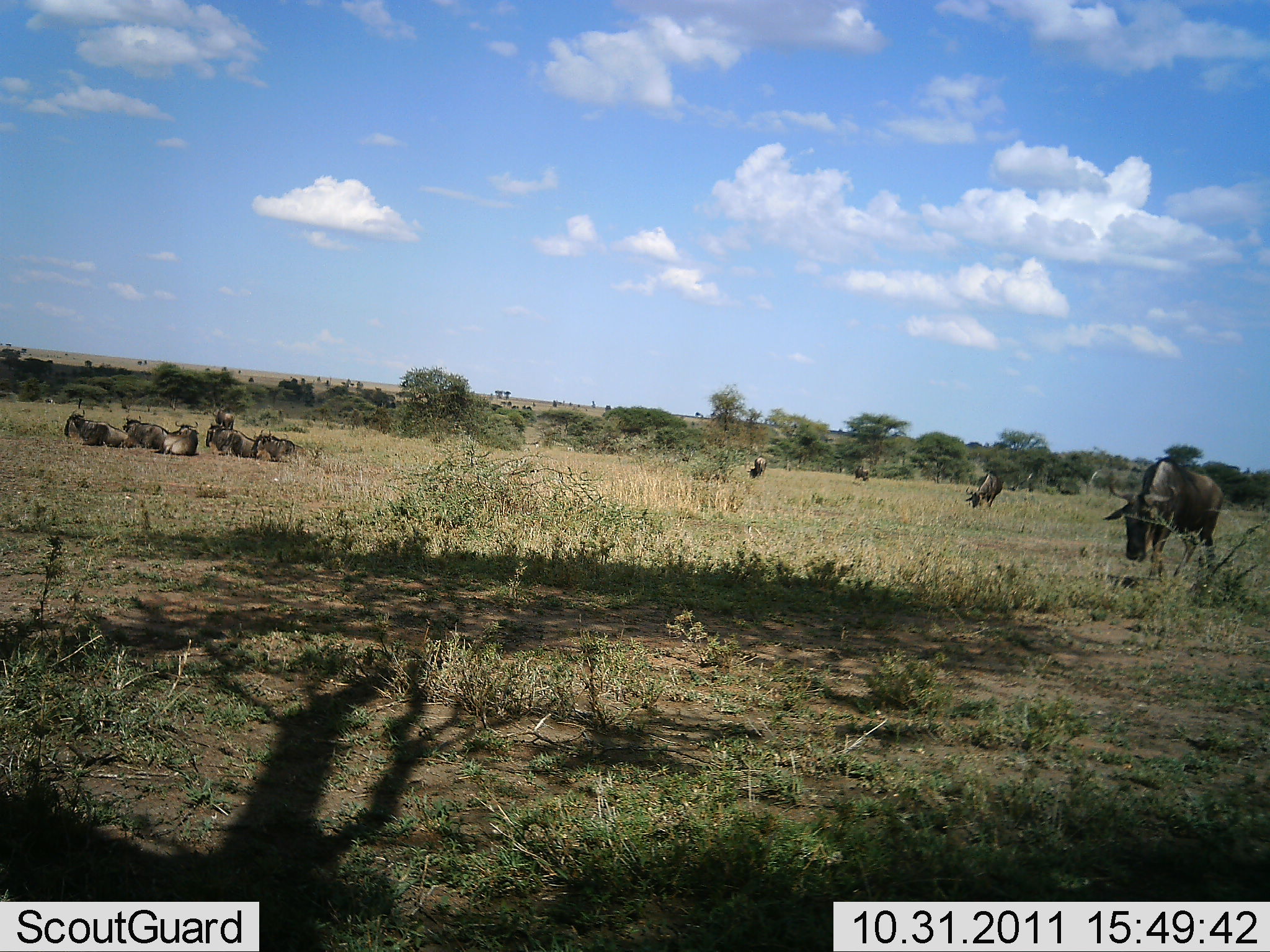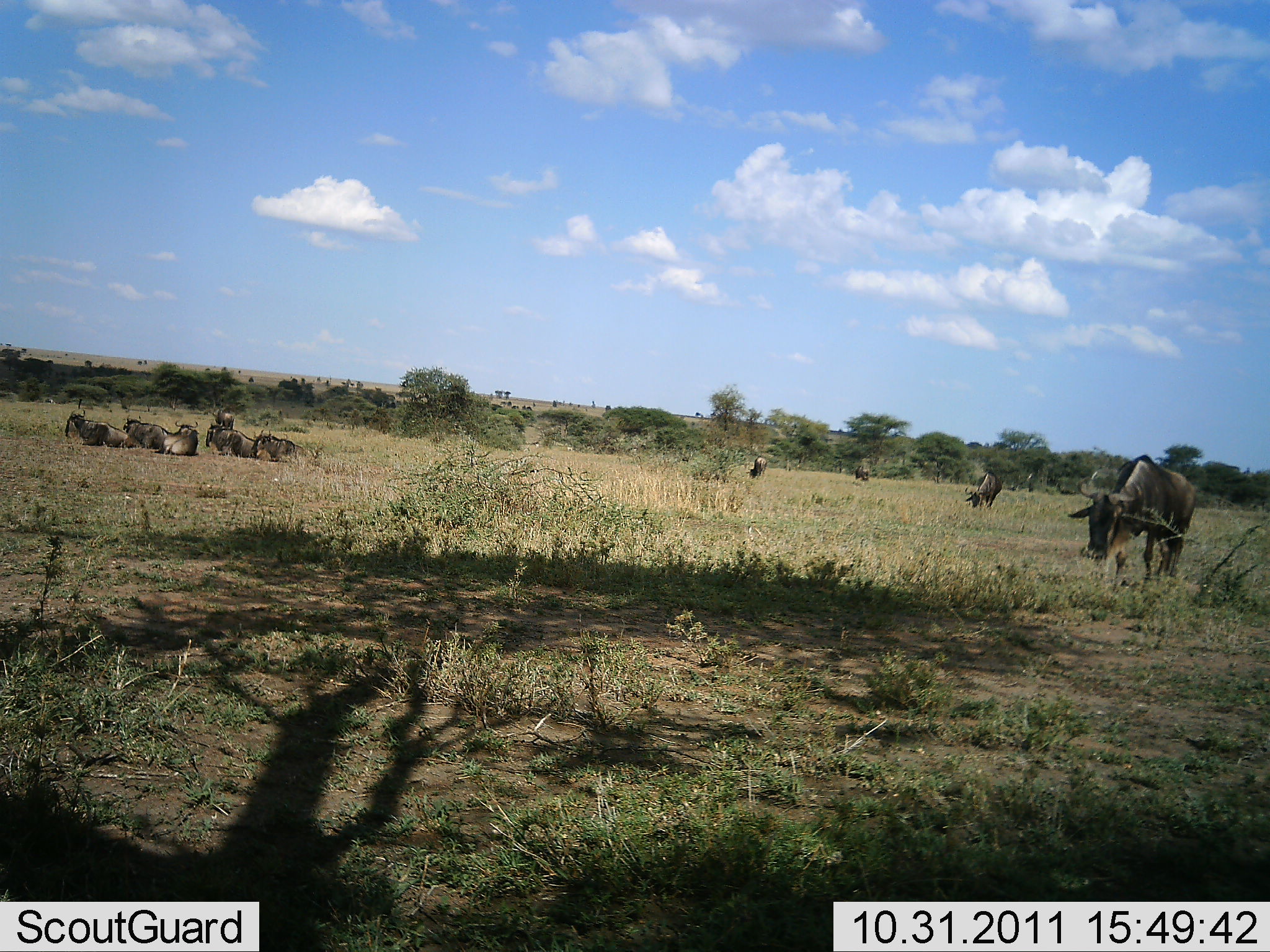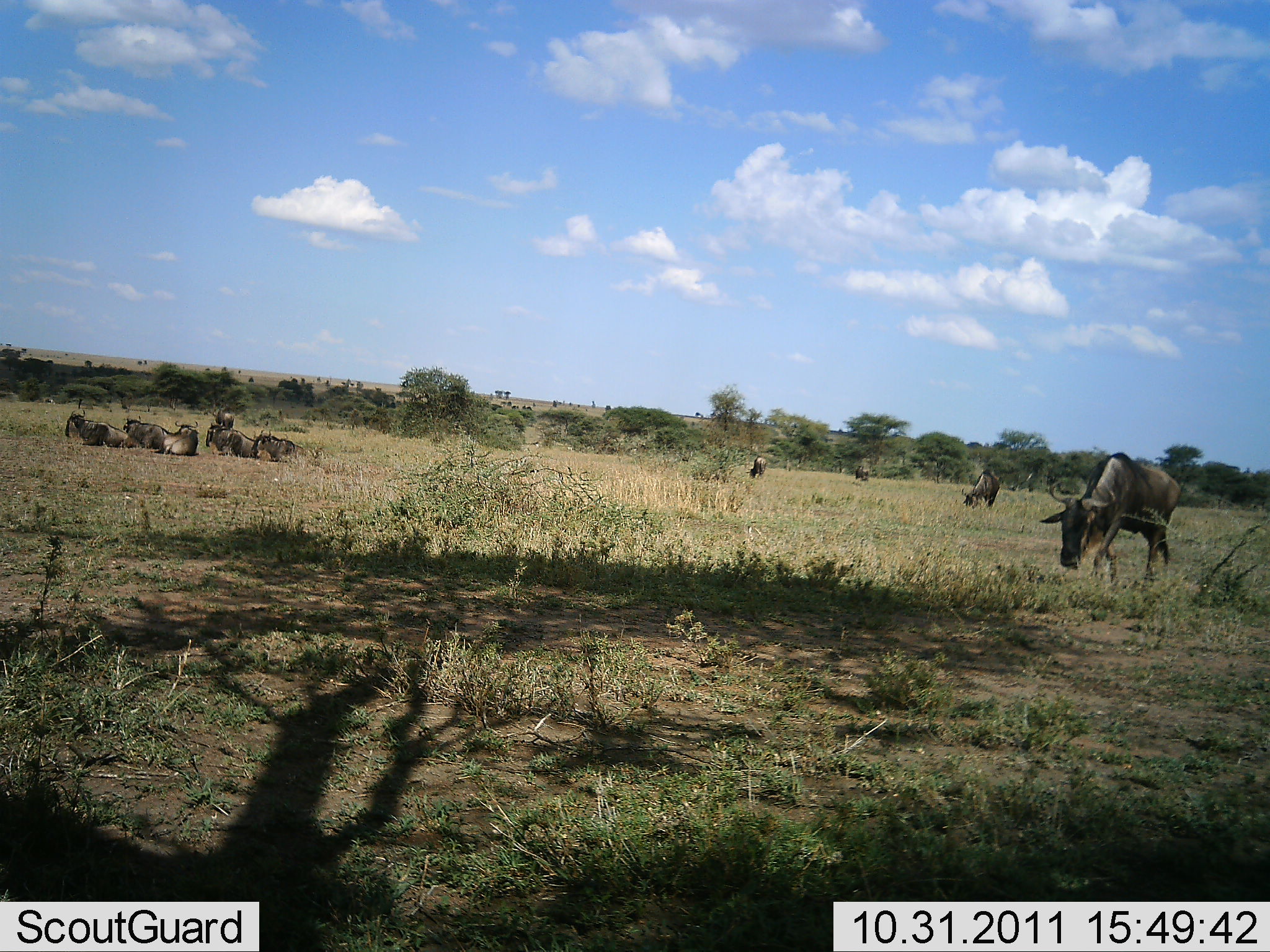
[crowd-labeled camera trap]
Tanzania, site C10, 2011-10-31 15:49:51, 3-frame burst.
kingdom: Animalia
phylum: Chordata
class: Mammalia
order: Artiodactyla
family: Bovidae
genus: Connochaetes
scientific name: Connochaetes taurinus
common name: blue wildebeest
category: wildebeest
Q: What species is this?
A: Wildebeest (blue wildebeest) (Connochaetes taurinus).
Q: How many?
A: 10.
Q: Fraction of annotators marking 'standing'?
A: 54%.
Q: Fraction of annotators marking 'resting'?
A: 92%.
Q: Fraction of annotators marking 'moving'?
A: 62%.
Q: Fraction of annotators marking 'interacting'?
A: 8%.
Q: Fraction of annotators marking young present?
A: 0%.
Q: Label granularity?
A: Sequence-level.